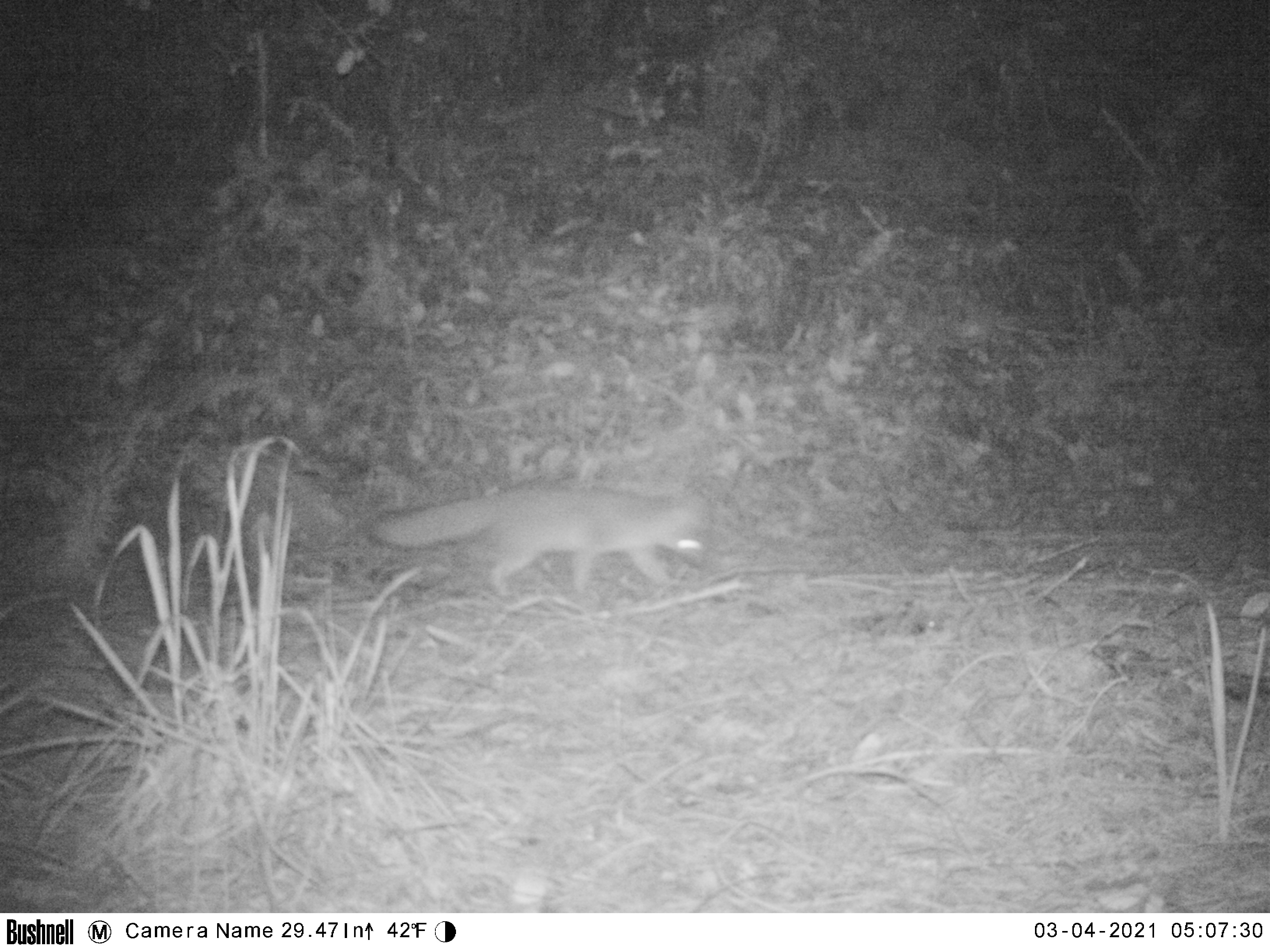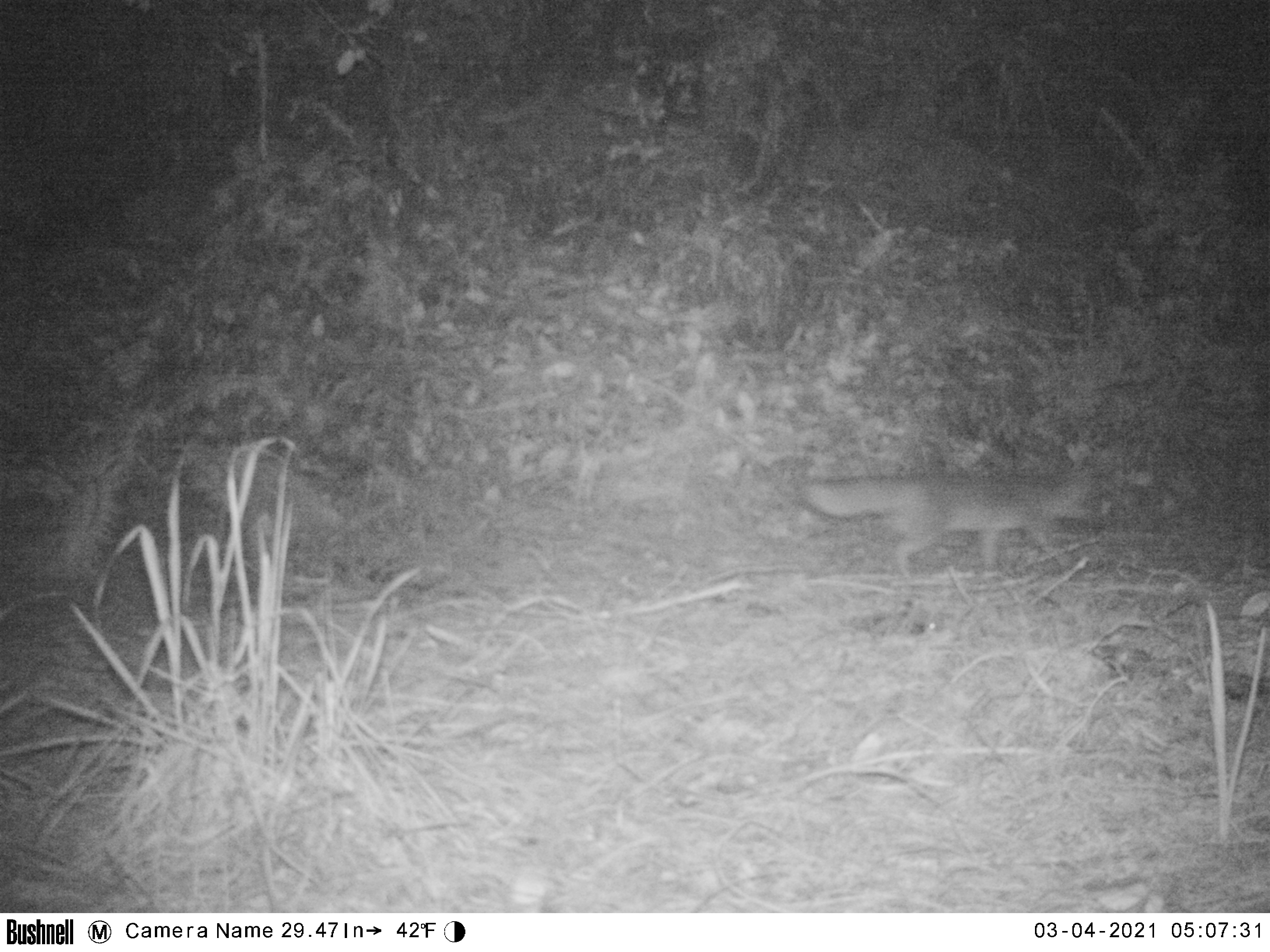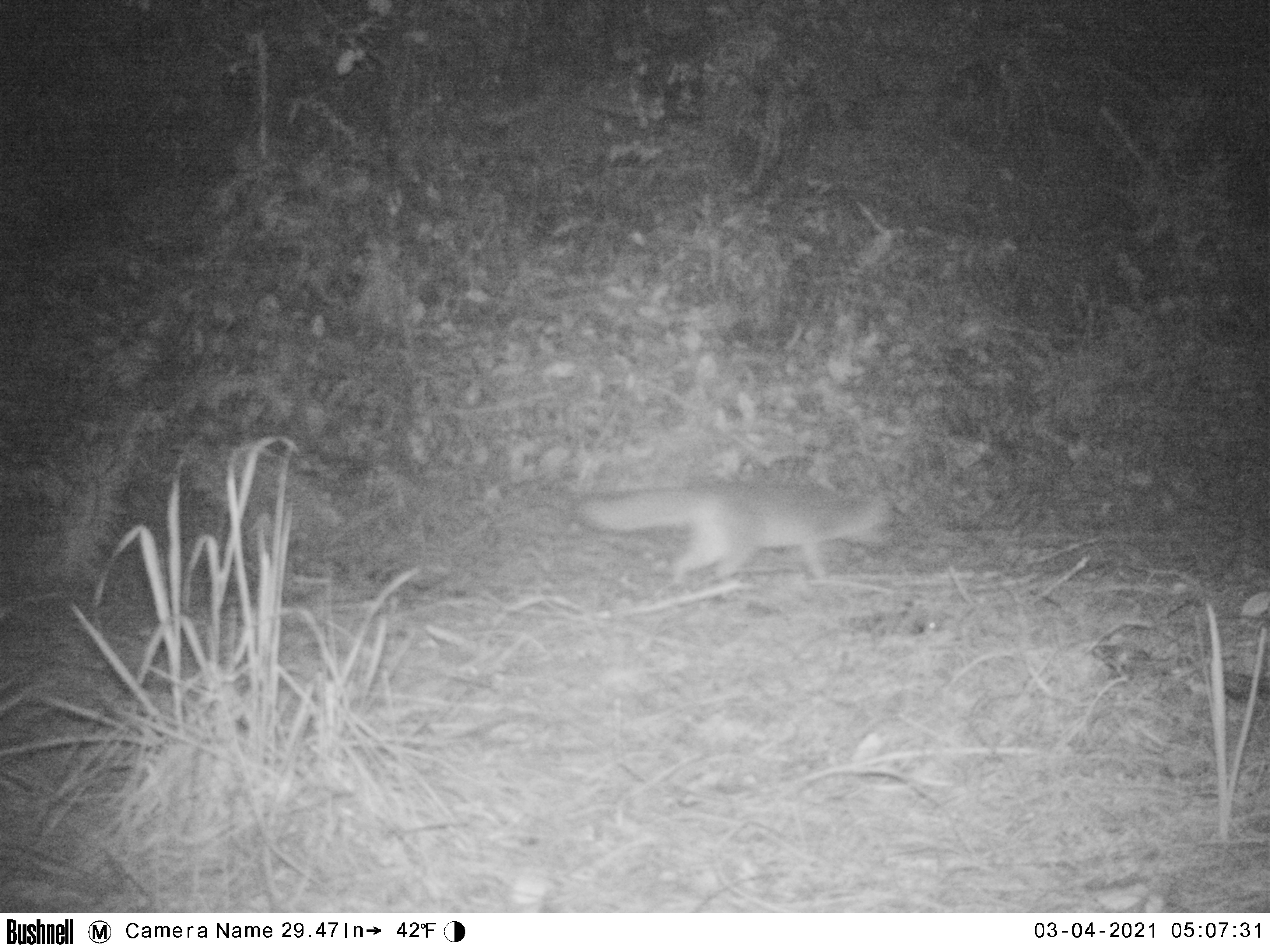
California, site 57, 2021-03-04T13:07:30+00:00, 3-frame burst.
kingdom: Animalia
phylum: Chordata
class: Mammalia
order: Carnivora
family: Canidae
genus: Urocyon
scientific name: Urocyon cinereoargenteus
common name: gray fox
Gray fox (Urocyon cinereoargenteus).